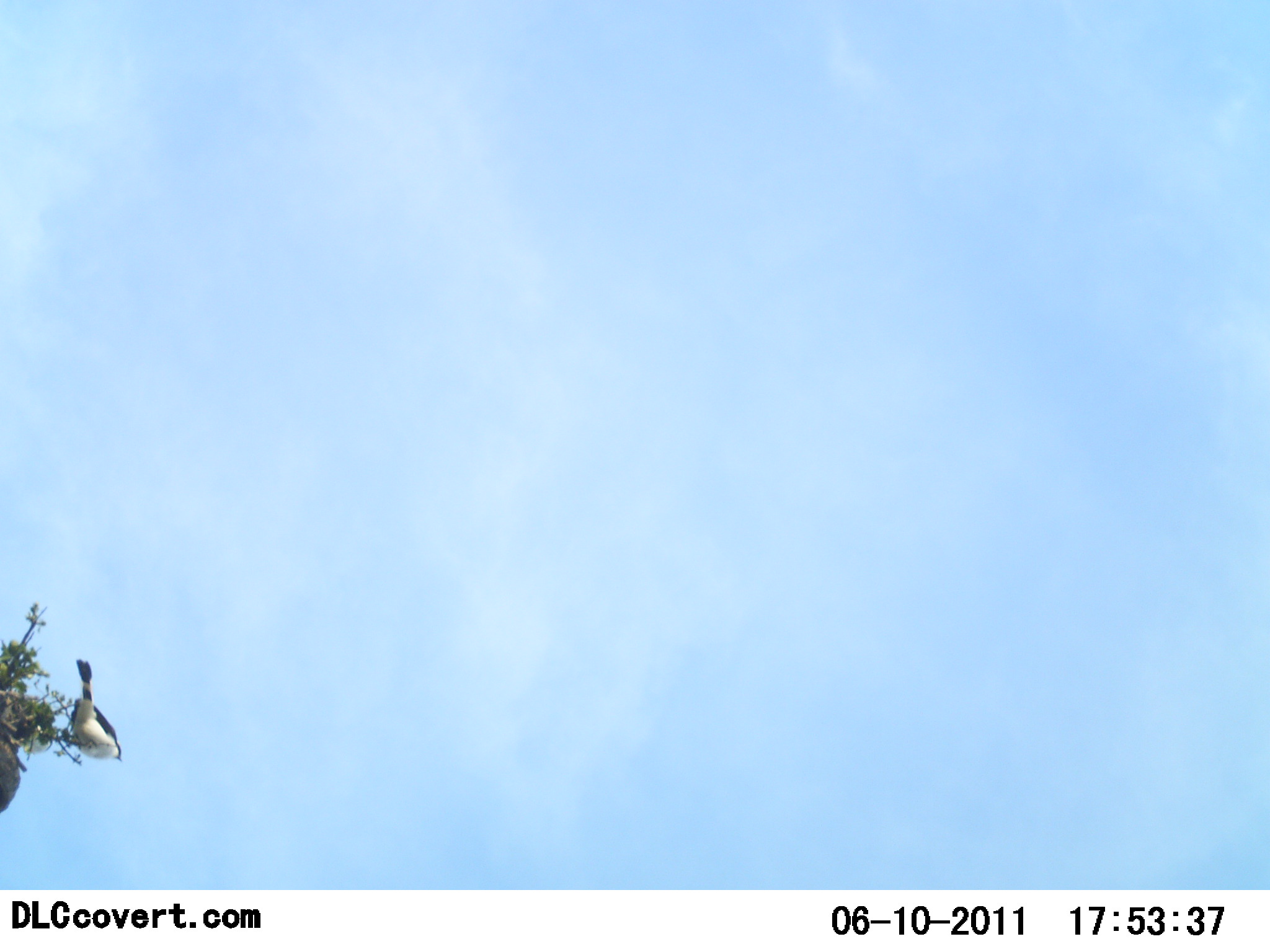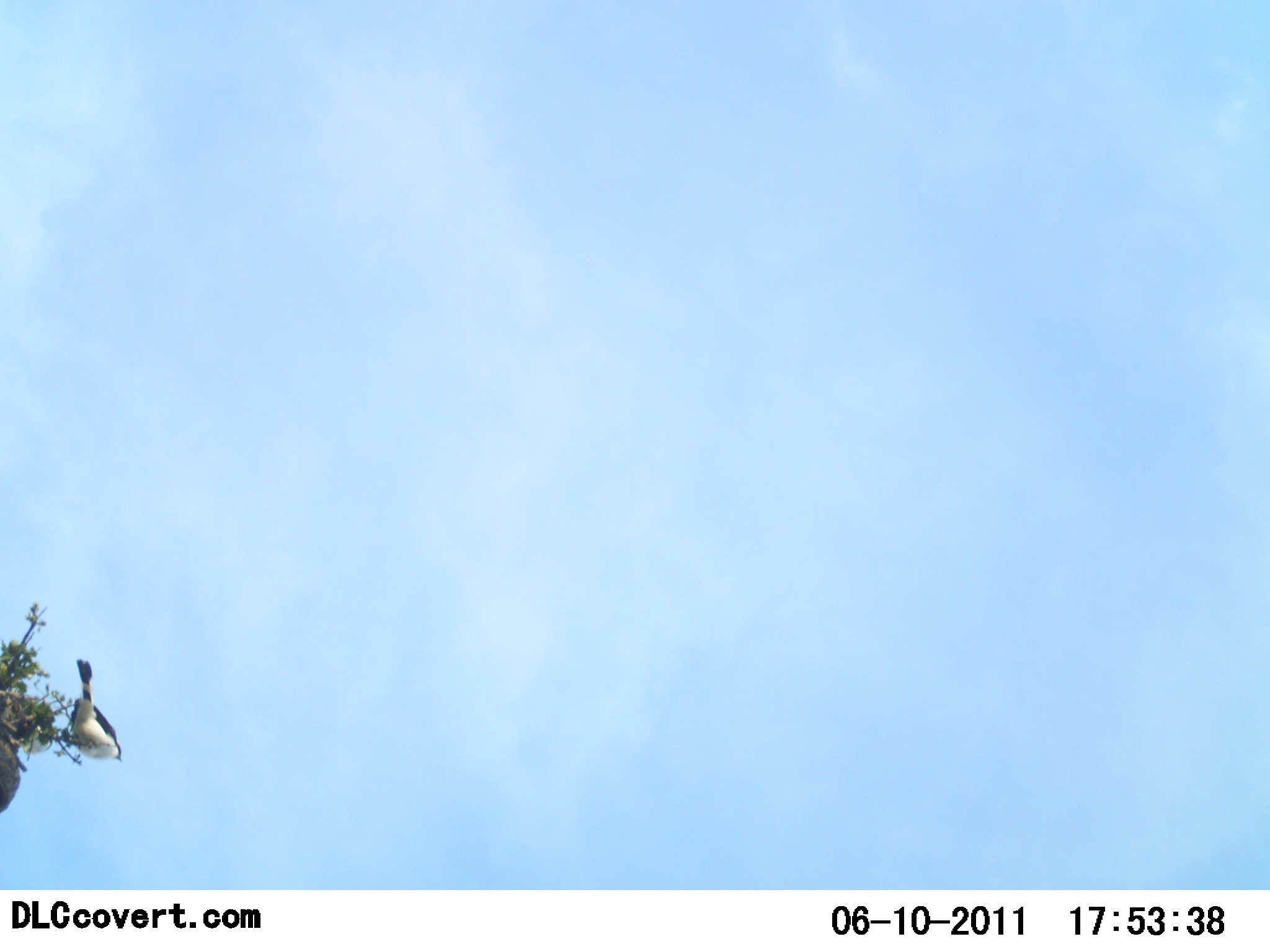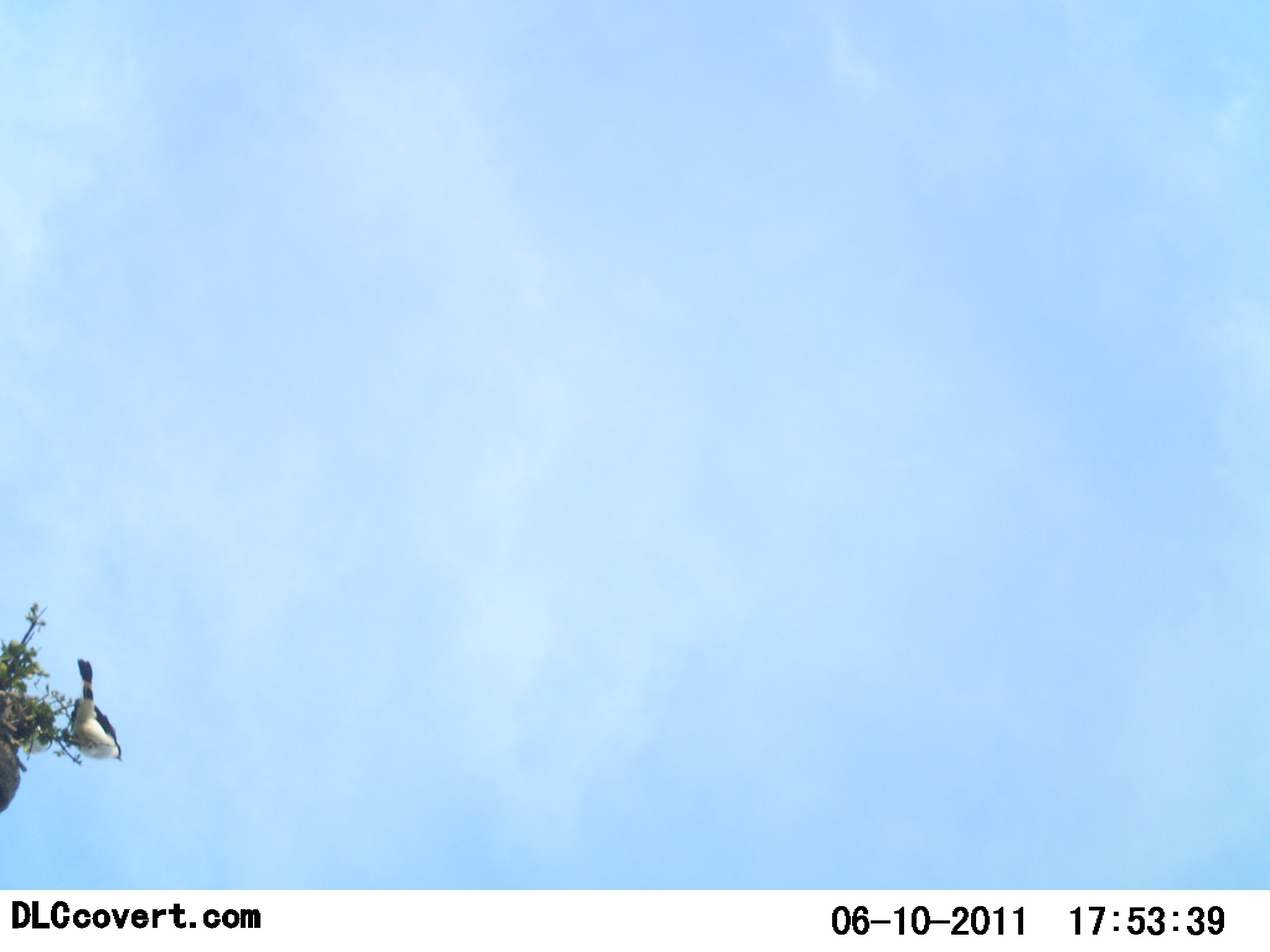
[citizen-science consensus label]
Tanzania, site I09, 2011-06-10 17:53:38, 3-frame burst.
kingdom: Animalia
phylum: Chordata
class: Aves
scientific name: Aves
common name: bird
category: otherbird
Otherbird (bird) (Aves), count 1. Behavior (volunteer vote fractions): standing 62%, resting 38%, moving 0%, interacting 0%. Young present (vote fraction): 0%. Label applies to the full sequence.